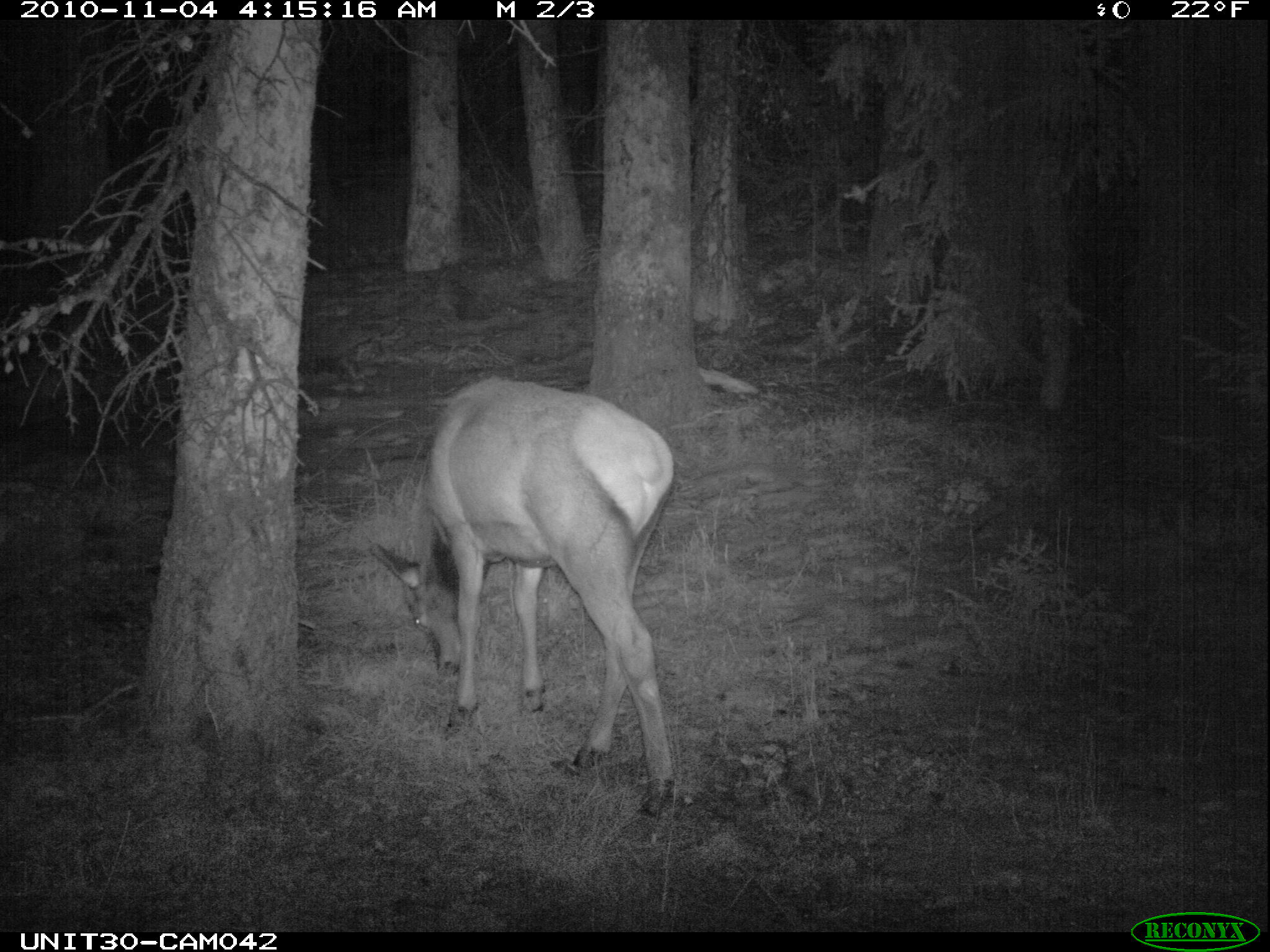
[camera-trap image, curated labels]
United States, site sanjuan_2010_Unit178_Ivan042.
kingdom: Animalia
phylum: Chordata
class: Mammalia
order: Artiodactyla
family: Cervidae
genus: Cervus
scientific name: Cervus elaphus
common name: red deer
Cervus elaphus (red deer).